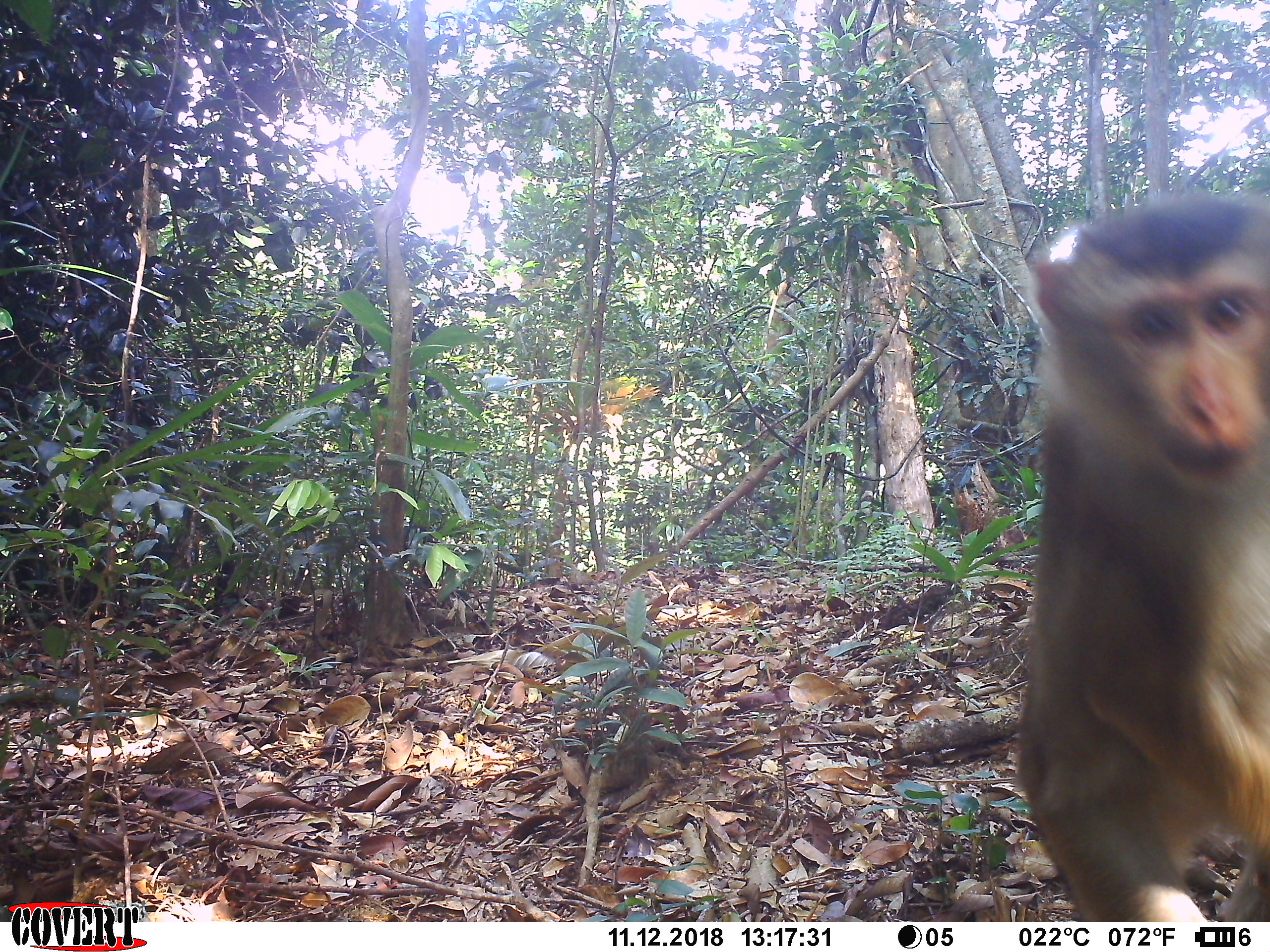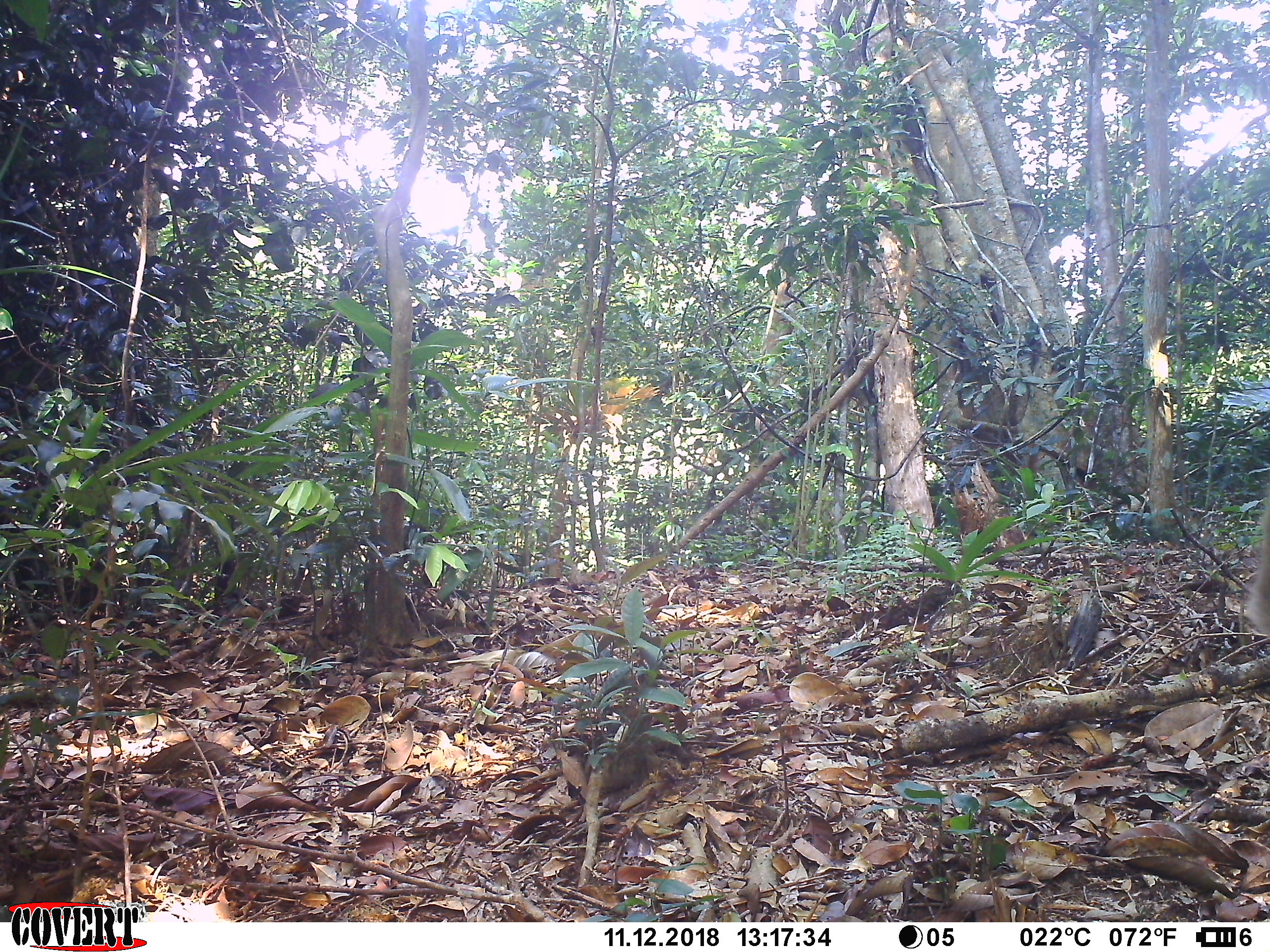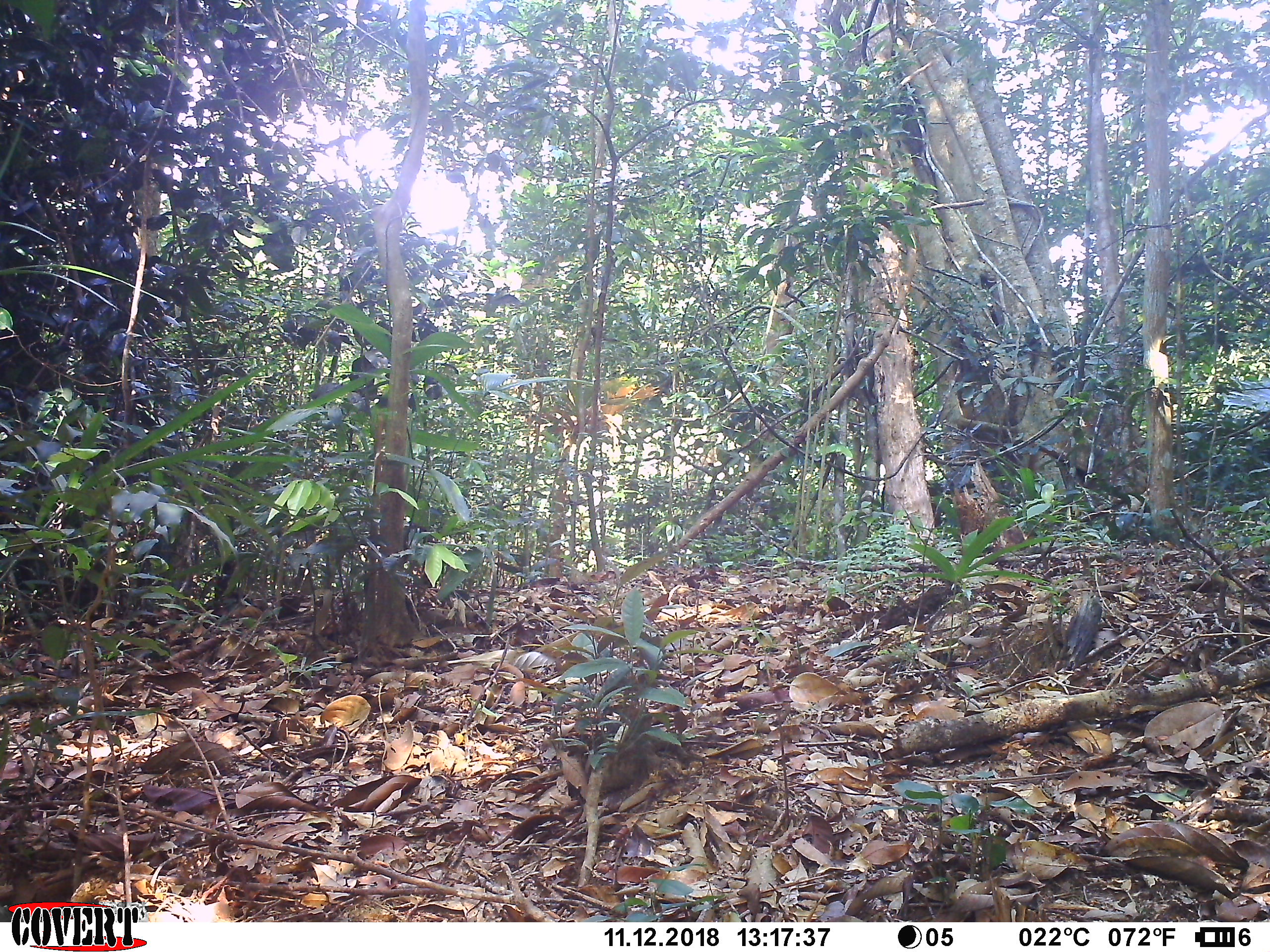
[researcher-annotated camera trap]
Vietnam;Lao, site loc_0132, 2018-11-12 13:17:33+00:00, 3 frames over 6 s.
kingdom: Animalia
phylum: Chordata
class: Mammalia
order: Primates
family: Cercopithecidae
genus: Macaca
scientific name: Macaca nemestrina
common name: pig-tailed macaque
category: pig tailed macaque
Pig tailed macaque (pig-tailed macaque) (Macaca nemestrina). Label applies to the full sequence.